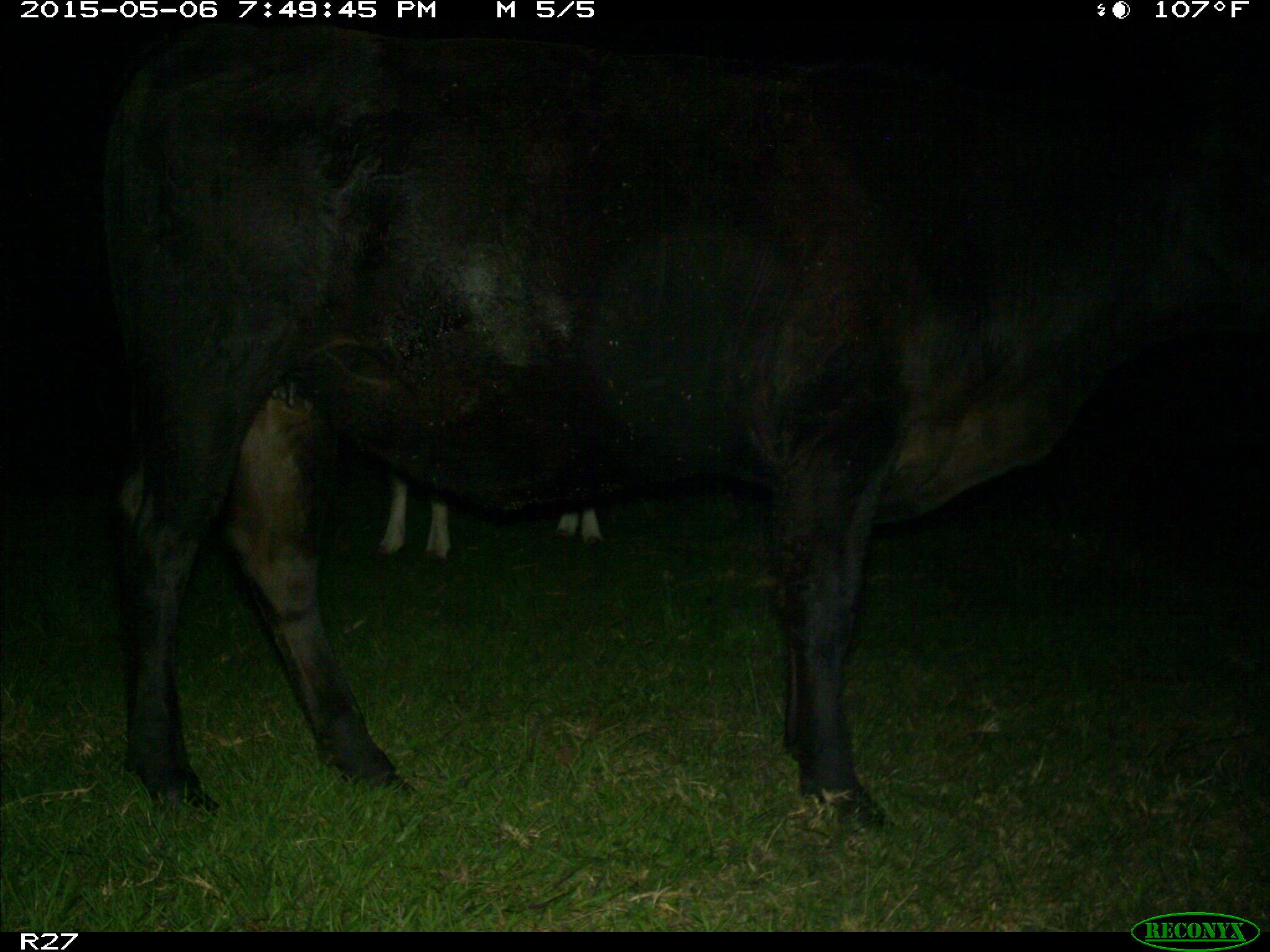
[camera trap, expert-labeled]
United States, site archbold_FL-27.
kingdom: Animalia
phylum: Chordata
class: Mammalia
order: Artiodactyla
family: Bovidae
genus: Bos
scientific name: Bos taurus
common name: domestic cow